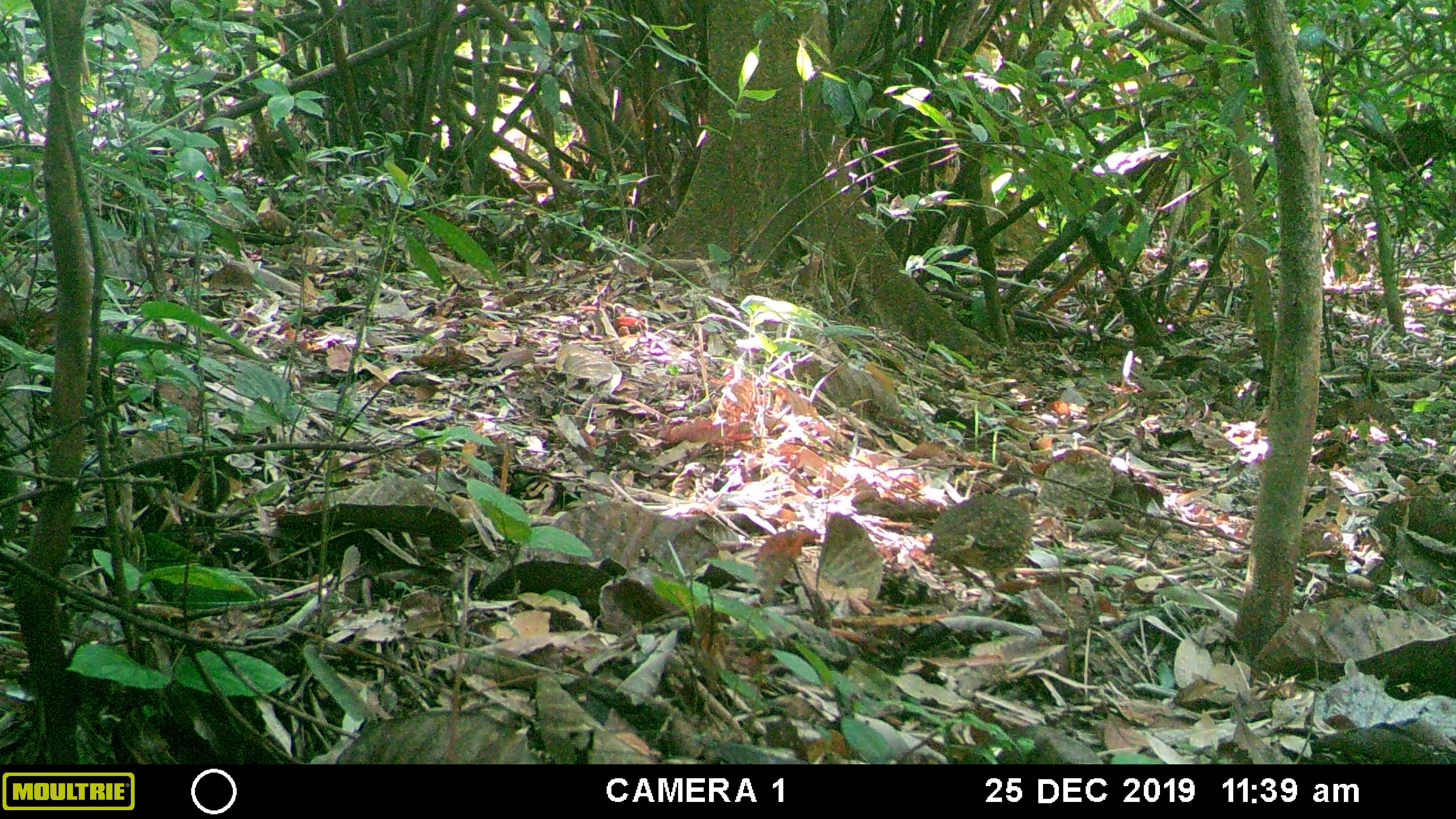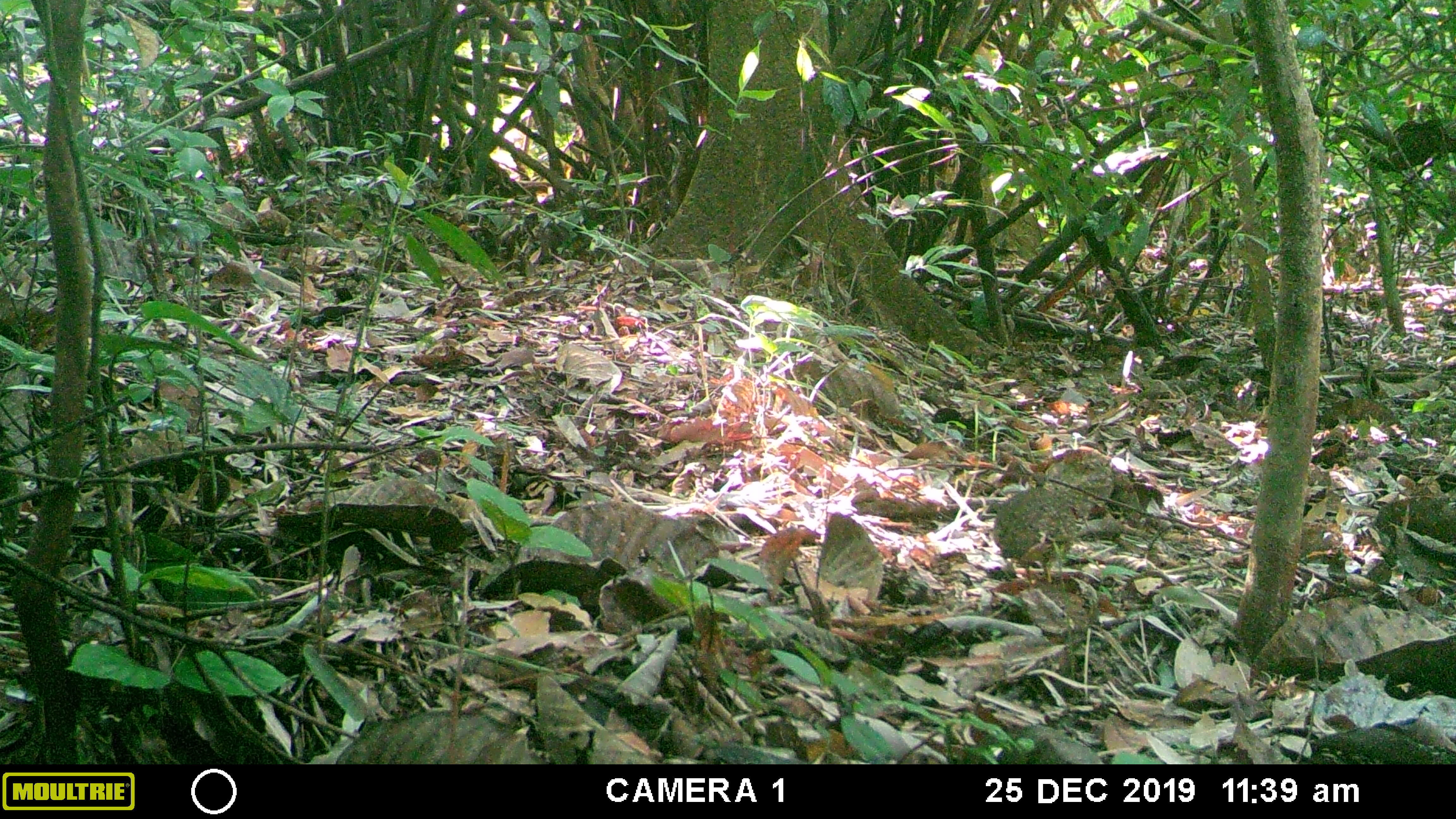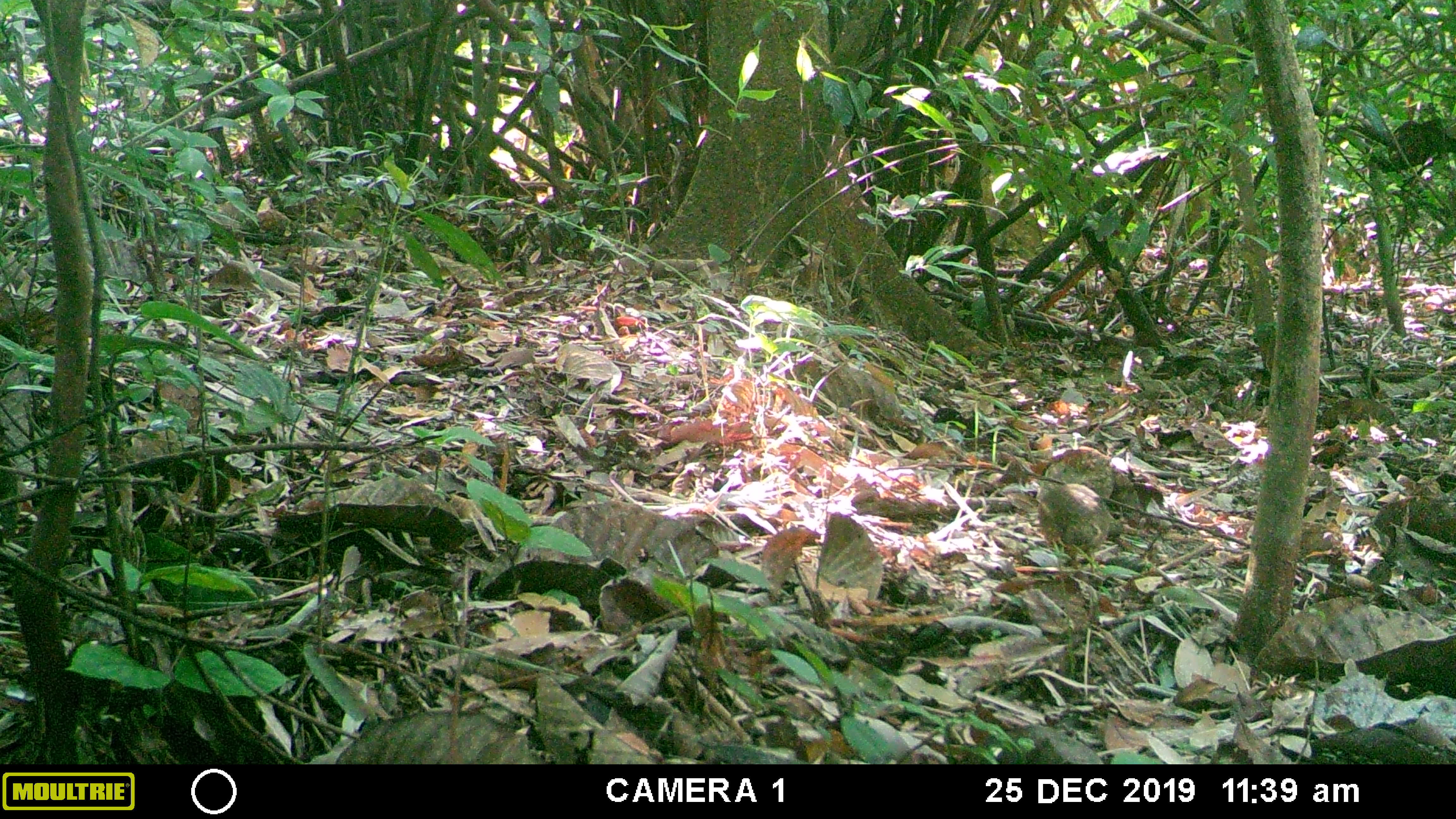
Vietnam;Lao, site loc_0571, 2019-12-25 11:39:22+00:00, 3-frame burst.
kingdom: Animalia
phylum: Chordata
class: Aves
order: Galliformes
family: Phasianidae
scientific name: Phasianidae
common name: partridge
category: unidentified partridge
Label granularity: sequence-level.